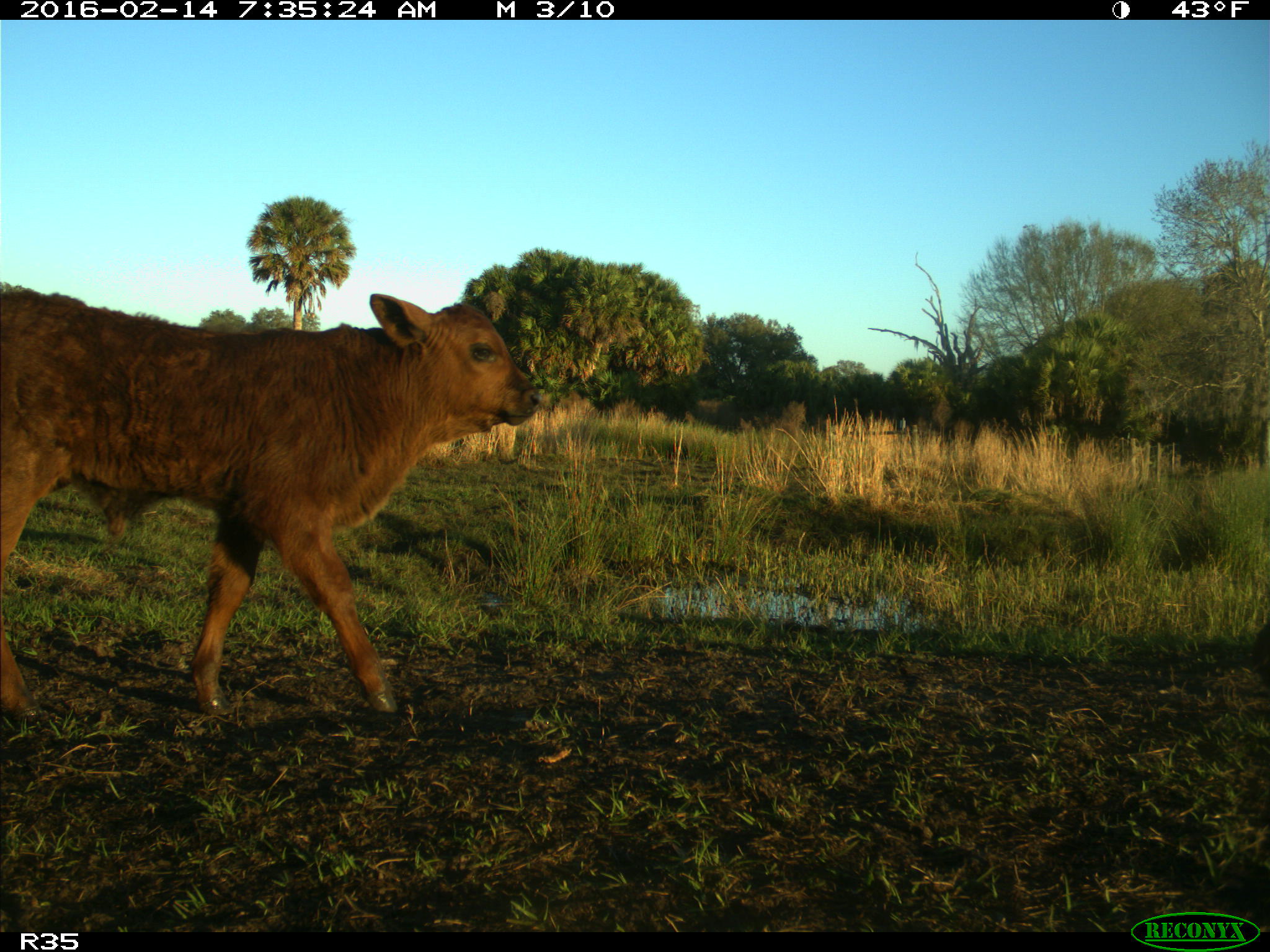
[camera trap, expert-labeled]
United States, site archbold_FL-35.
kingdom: Animalia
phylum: Chordata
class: Mammalia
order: Artiodactyla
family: Bovidae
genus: Bos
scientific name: Bos taurus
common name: domestic cow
Bos taurus (domestic cow).